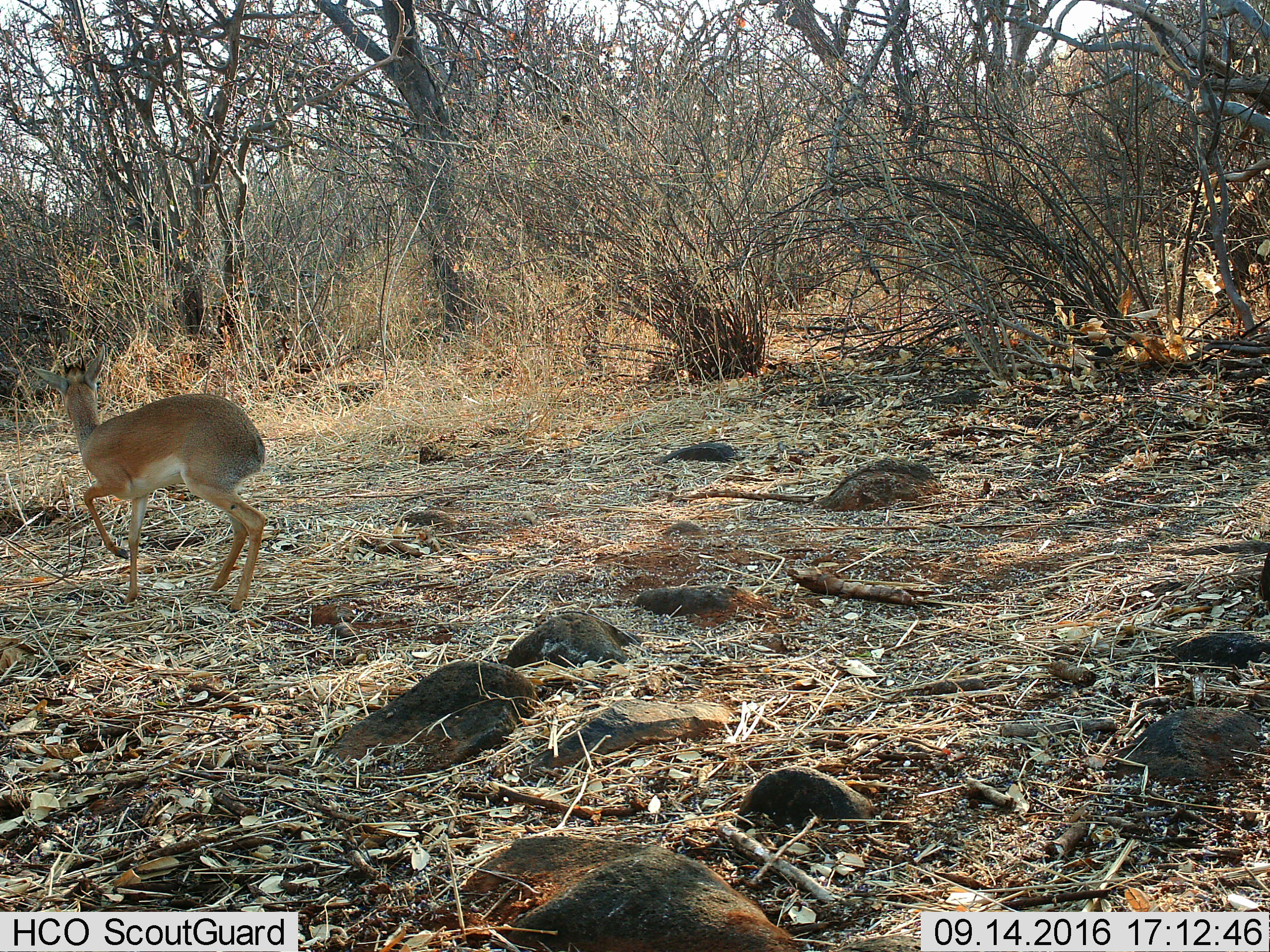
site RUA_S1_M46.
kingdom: Animalia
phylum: Chordata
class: Mammalia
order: Artiodactyla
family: Bovidae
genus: Madoqua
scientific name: Madoqua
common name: dik-dik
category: dikdik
Dikdik (dik-dik) (Madoqua), count 1. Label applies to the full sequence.